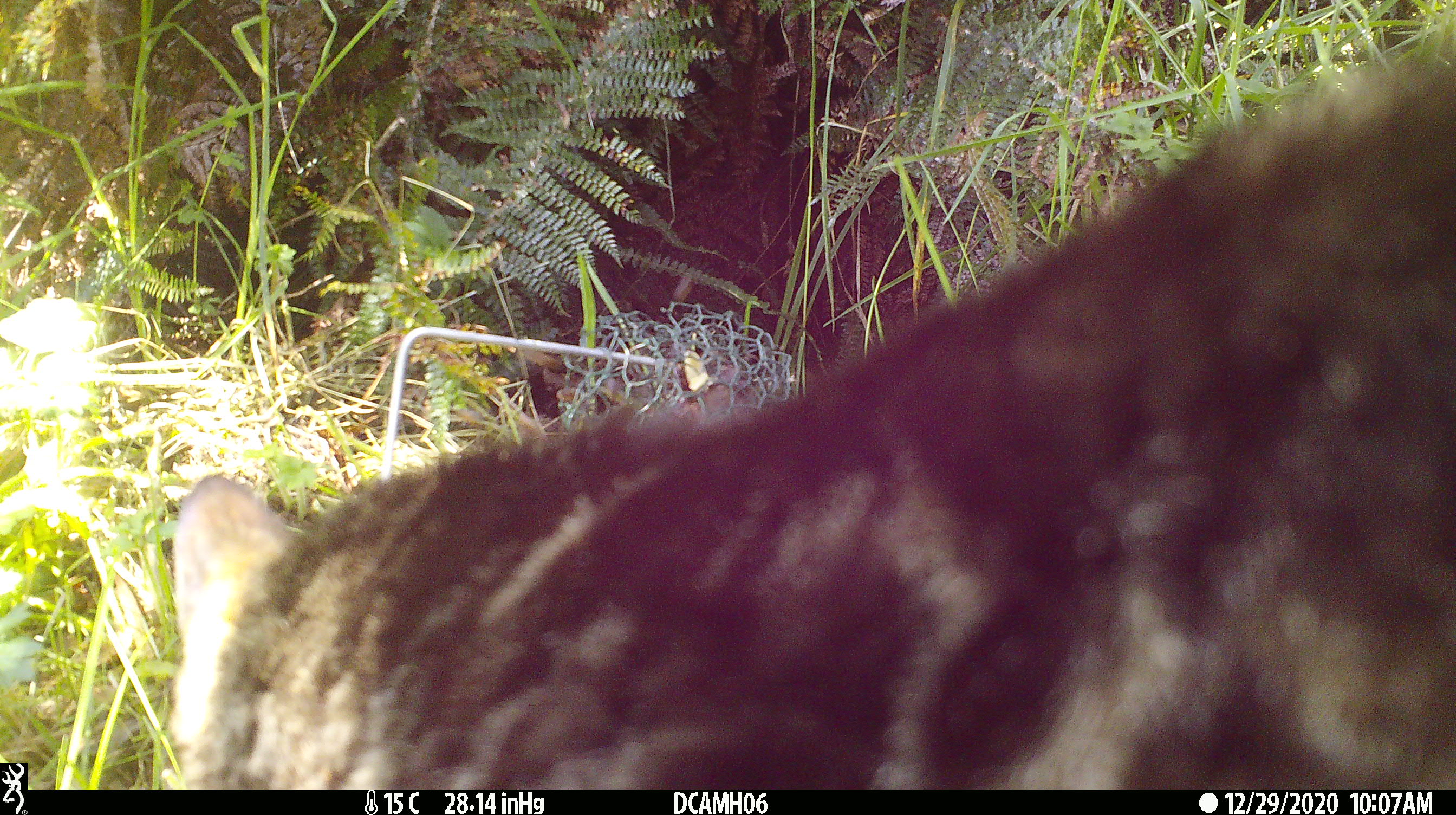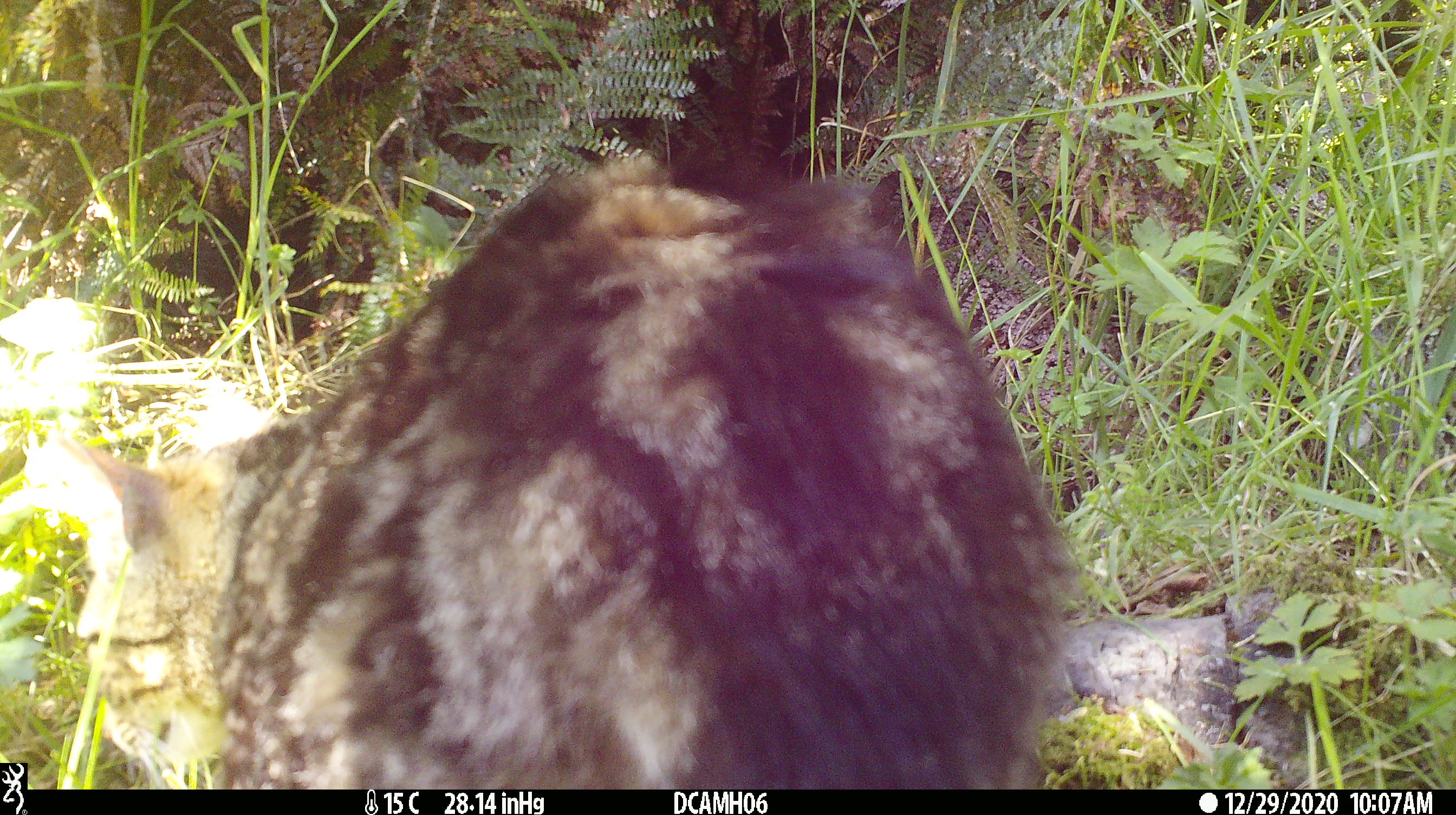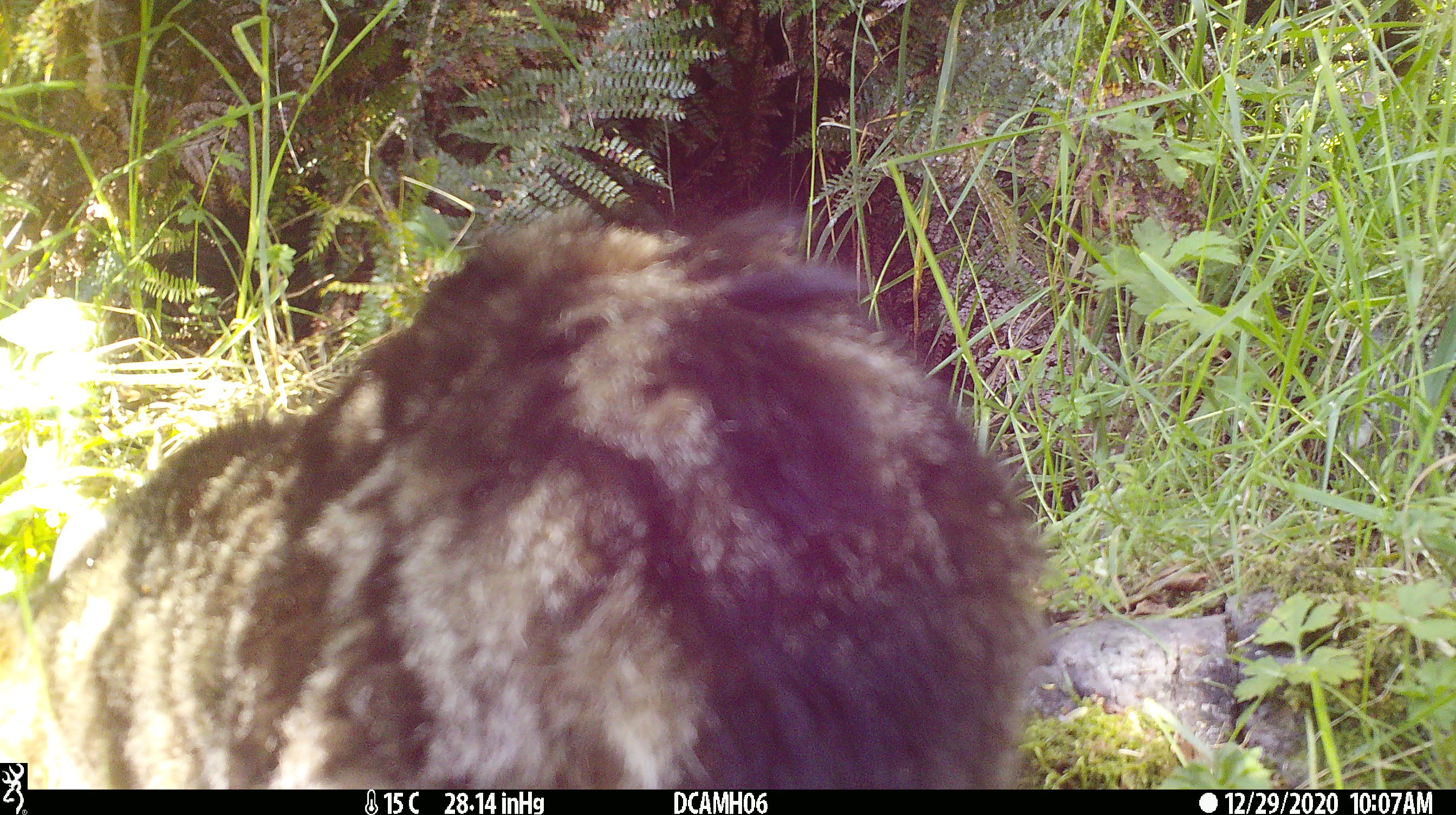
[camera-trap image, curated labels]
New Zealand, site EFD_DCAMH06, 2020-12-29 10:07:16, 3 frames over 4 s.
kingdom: Animalia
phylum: Chordata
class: Mammalia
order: Carnivora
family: Felidae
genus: Felis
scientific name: Felis catus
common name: domestic cat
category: cat